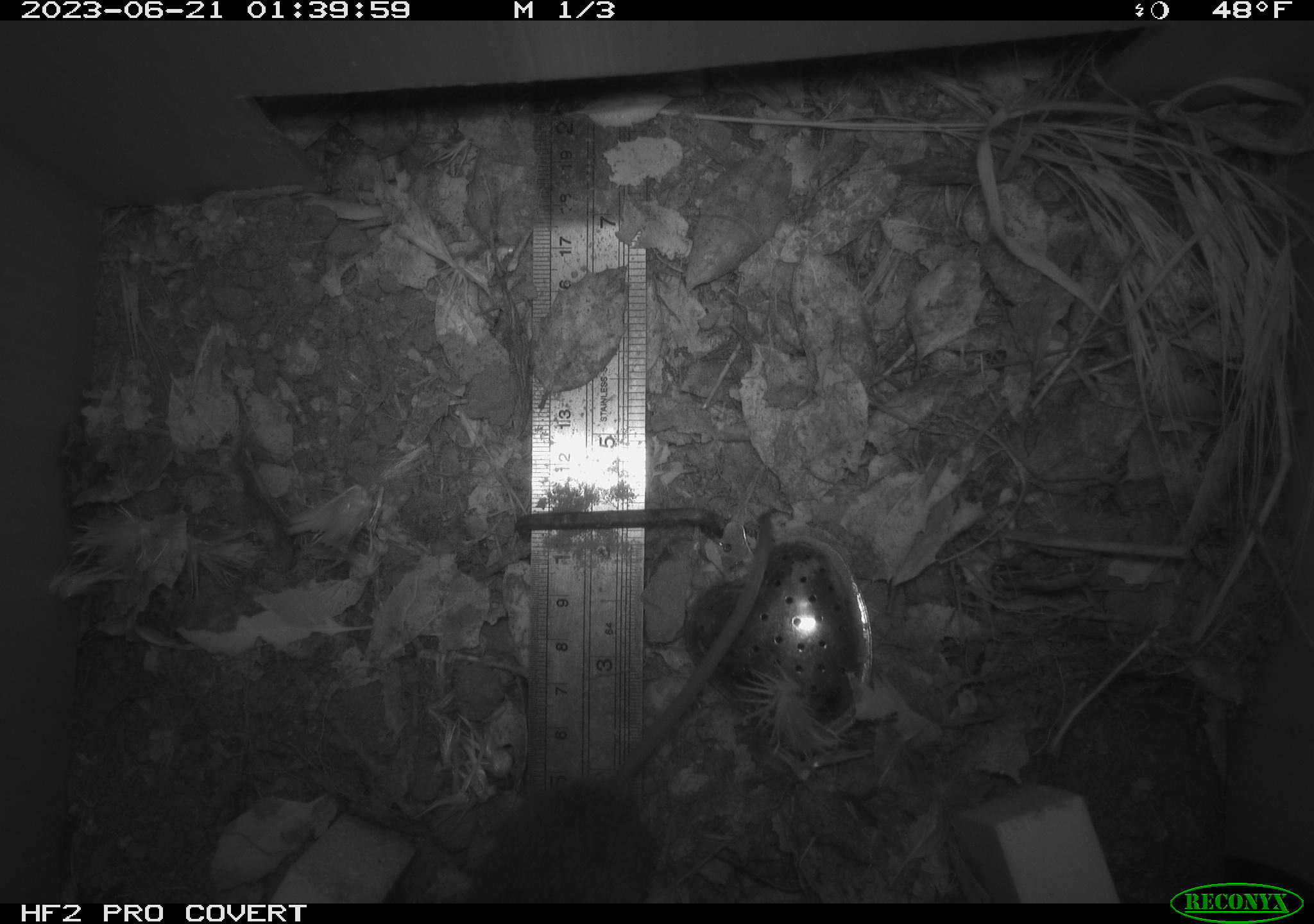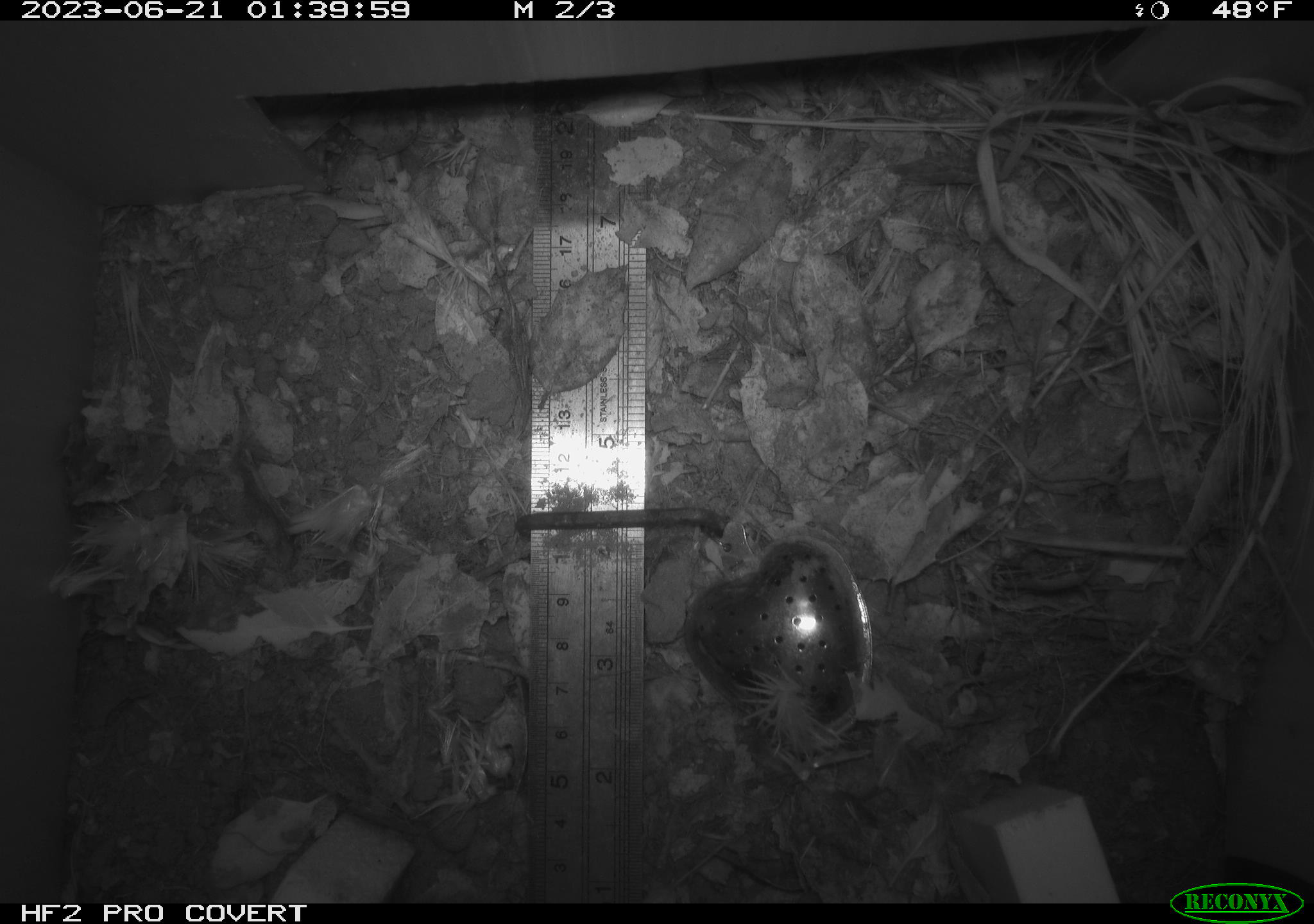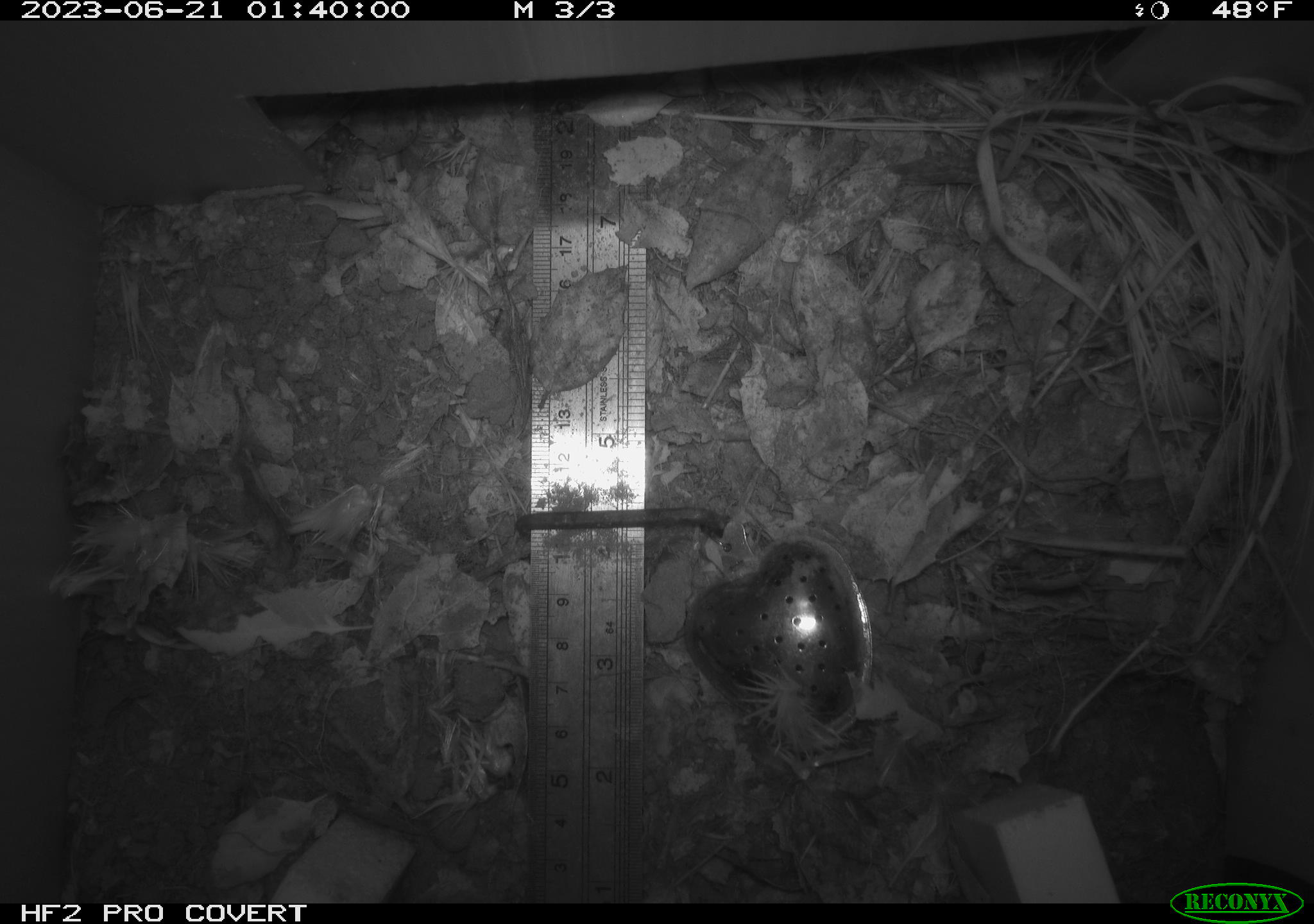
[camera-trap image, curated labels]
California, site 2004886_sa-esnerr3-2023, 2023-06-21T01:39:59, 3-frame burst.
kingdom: Animalia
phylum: Chordata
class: Mammalia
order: Rodentia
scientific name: Rodentia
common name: mouse species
Mouse species (Rodentia).